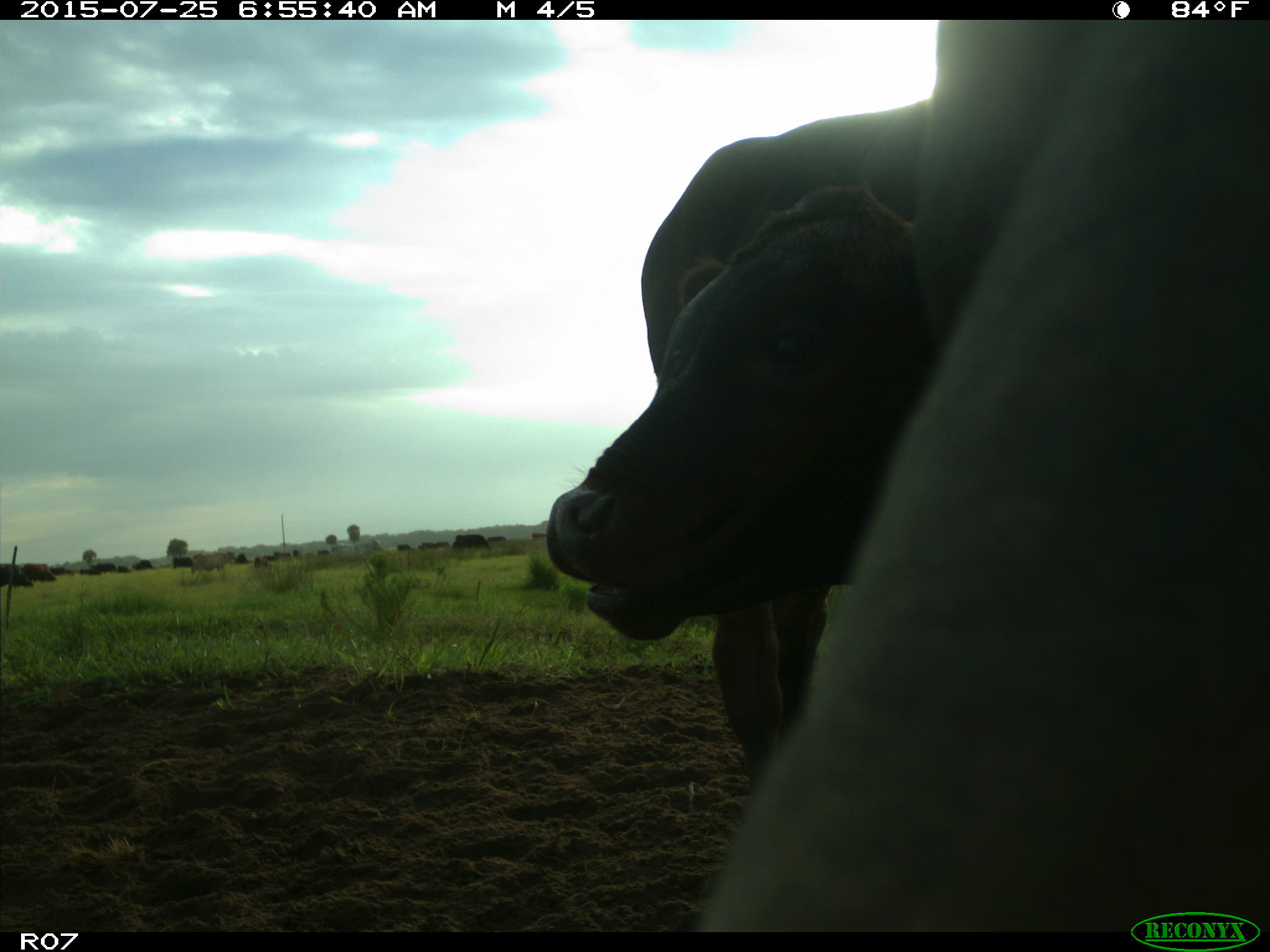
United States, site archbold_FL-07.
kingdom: Animalia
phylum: Chordata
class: Mammalia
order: Artiodactyla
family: Bovidae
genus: Bos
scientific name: Bos taurus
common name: domestic cow